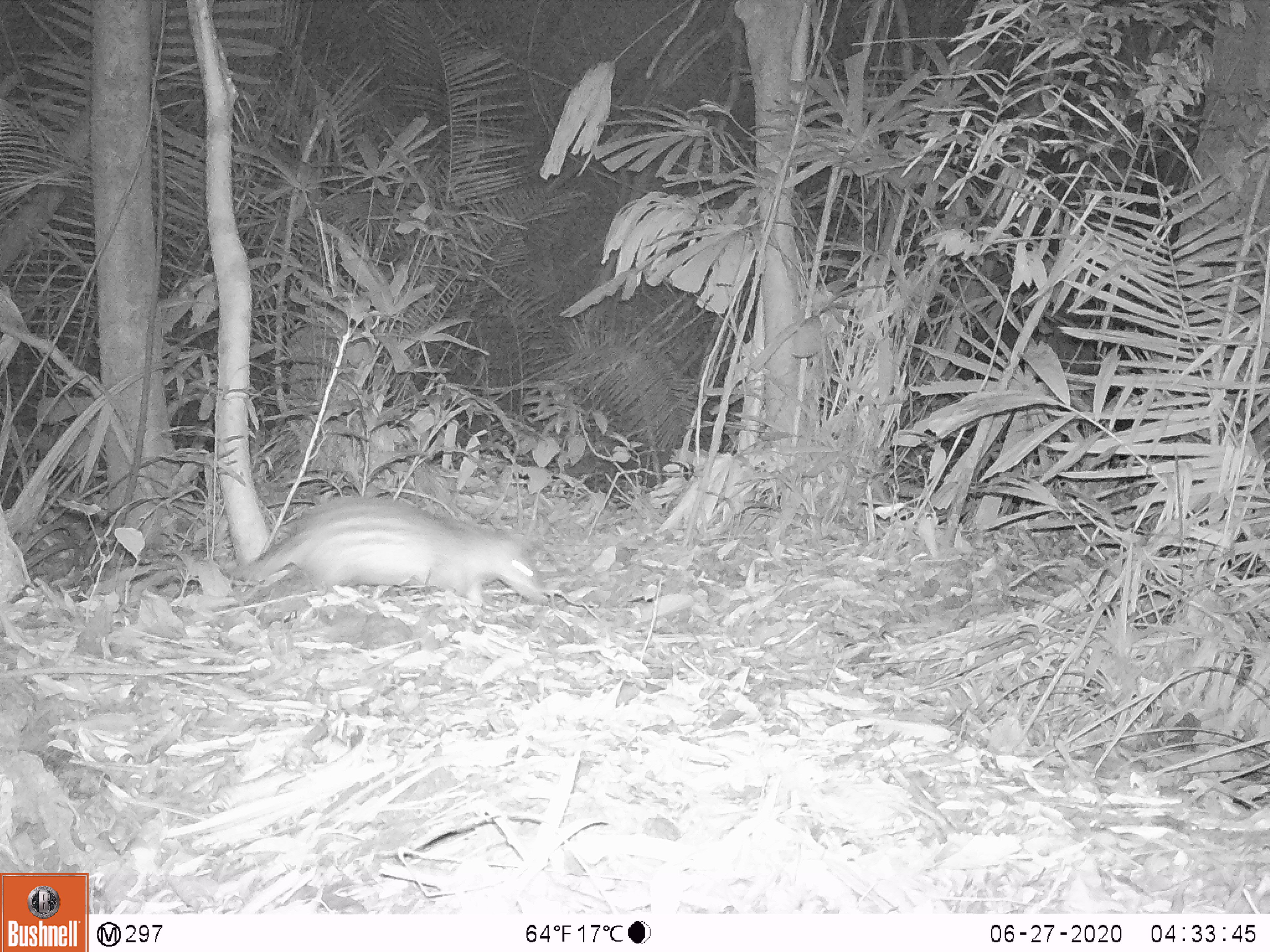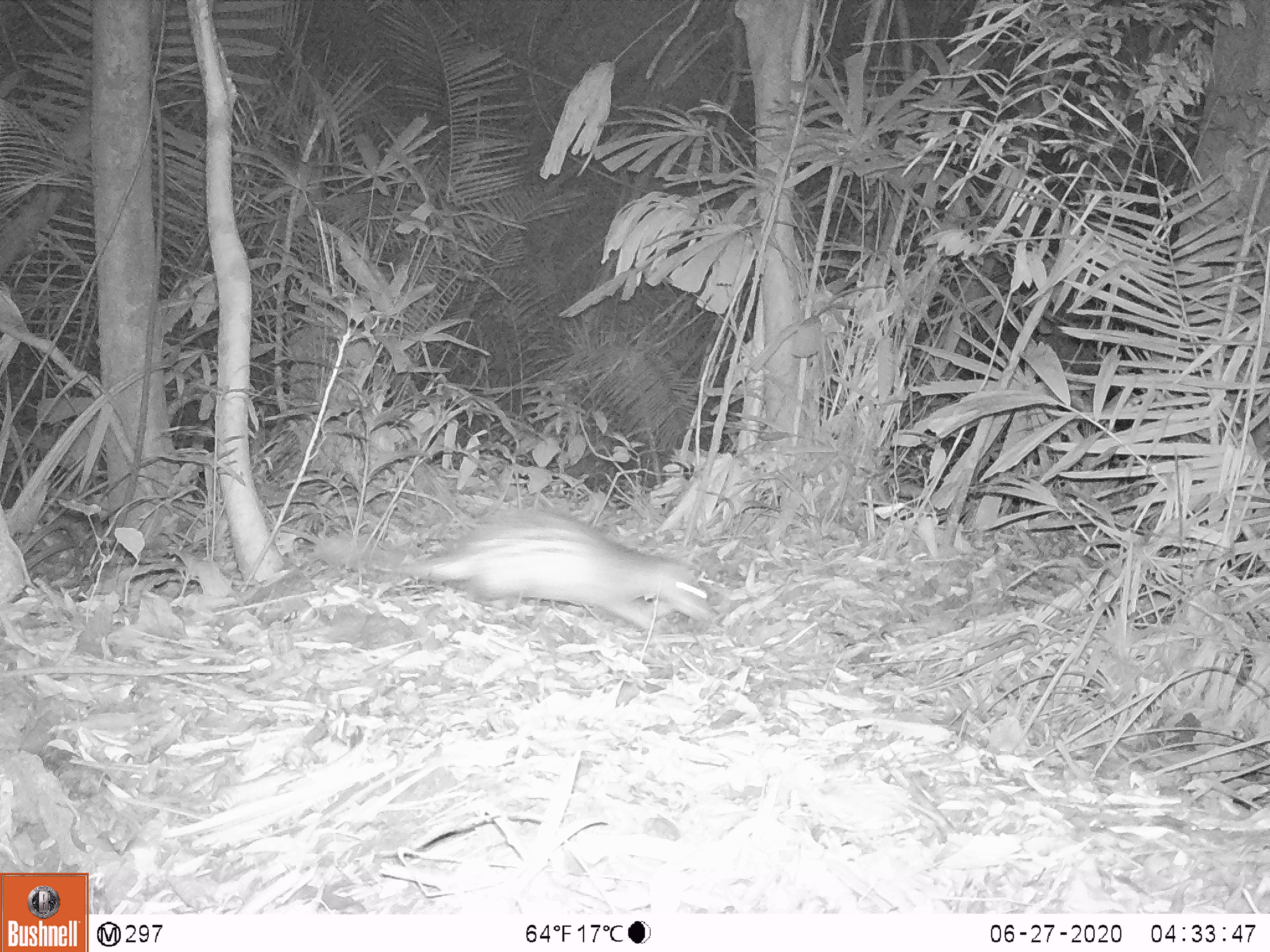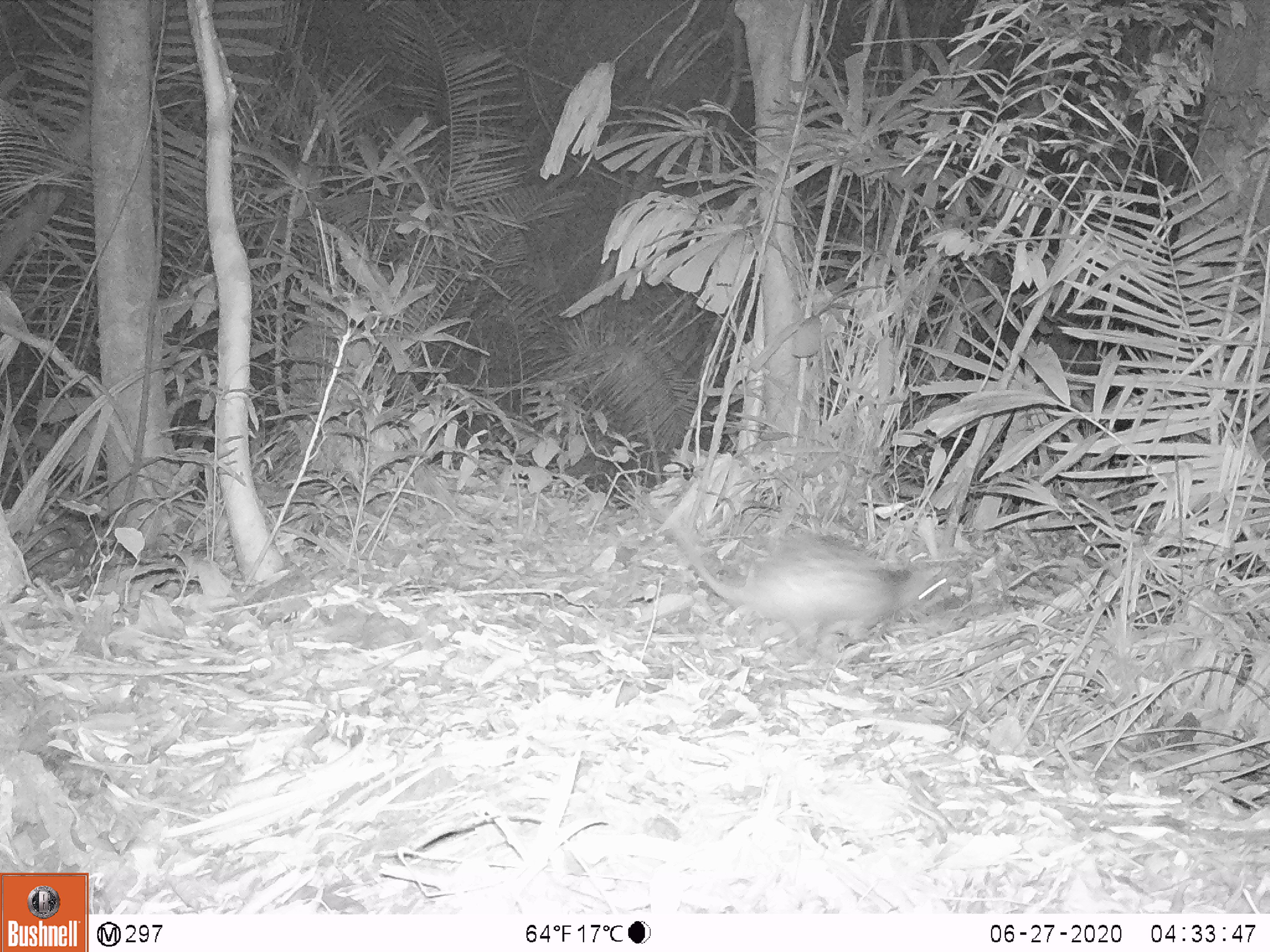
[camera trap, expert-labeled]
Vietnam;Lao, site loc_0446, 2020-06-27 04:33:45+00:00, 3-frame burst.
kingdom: Animalia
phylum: Chordata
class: Mammalia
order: Rodentia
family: Hystricidae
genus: Atherurus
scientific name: Atherurus macrourus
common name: asiatic brush-tailed porcupine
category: asiatic brush tailed porcupine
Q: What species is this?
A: Asiatic brush tailed porcupine (asiatic brush-tailed porcupine) (Atherurus macrourus).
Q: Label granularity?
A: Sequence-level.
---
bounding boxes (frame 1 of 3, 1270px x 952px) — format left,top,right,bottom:
asiatic brush tailed porcupine: 214,494,551,617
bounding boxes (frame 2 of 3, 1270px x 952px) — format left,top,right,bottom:
asiatic brush tailed porcupine: 314,508,720,650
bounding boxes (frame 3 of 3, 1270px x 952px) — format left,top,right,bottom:
asiatic brush tailed porcupine: 647,497,963,663